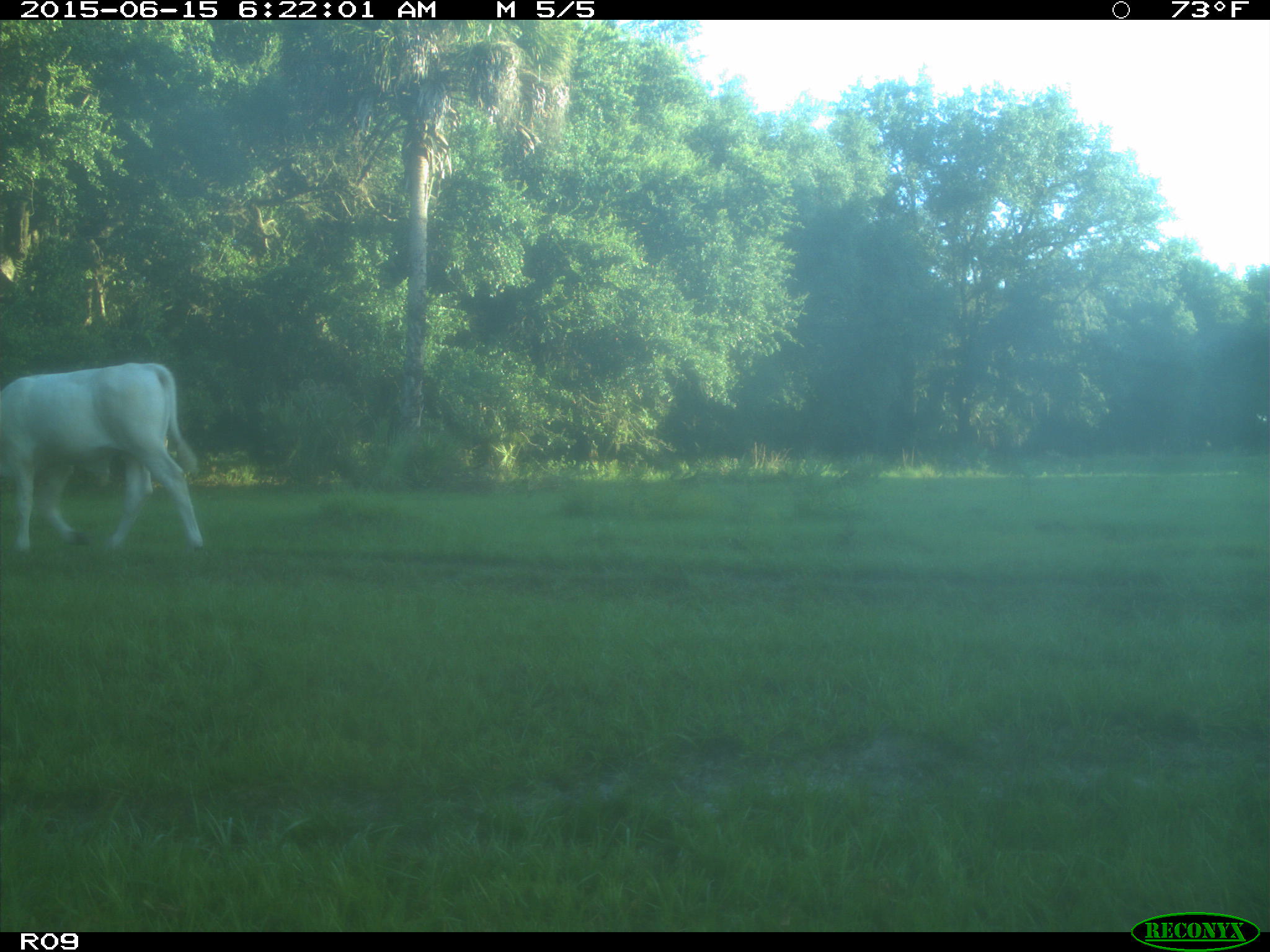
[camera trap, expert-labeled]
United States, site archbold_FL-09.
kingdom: Animalia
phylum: Chordata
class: Mammalia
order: Artiodactyla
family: Bovidae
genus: Bos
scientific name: Bos taurus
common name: domestic cow